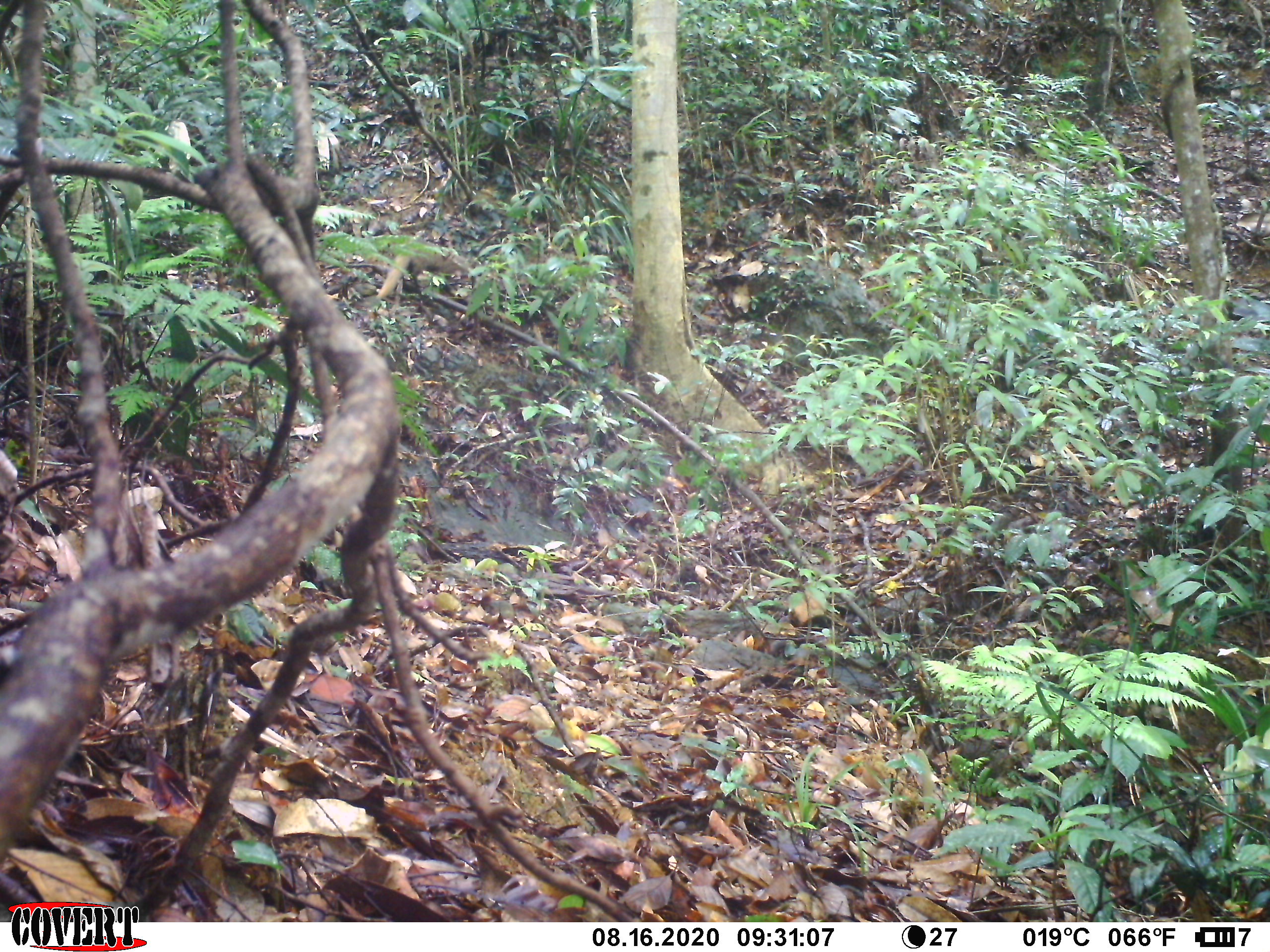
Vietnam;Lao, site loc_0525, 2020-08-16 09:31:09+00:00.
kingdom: Animalia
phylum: Chordata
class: Mammalia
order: Carnivora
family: Herpestidae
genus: Urva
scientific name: Urva urva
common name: crab-eating mongoose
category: crab eating mongoose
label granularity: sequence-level